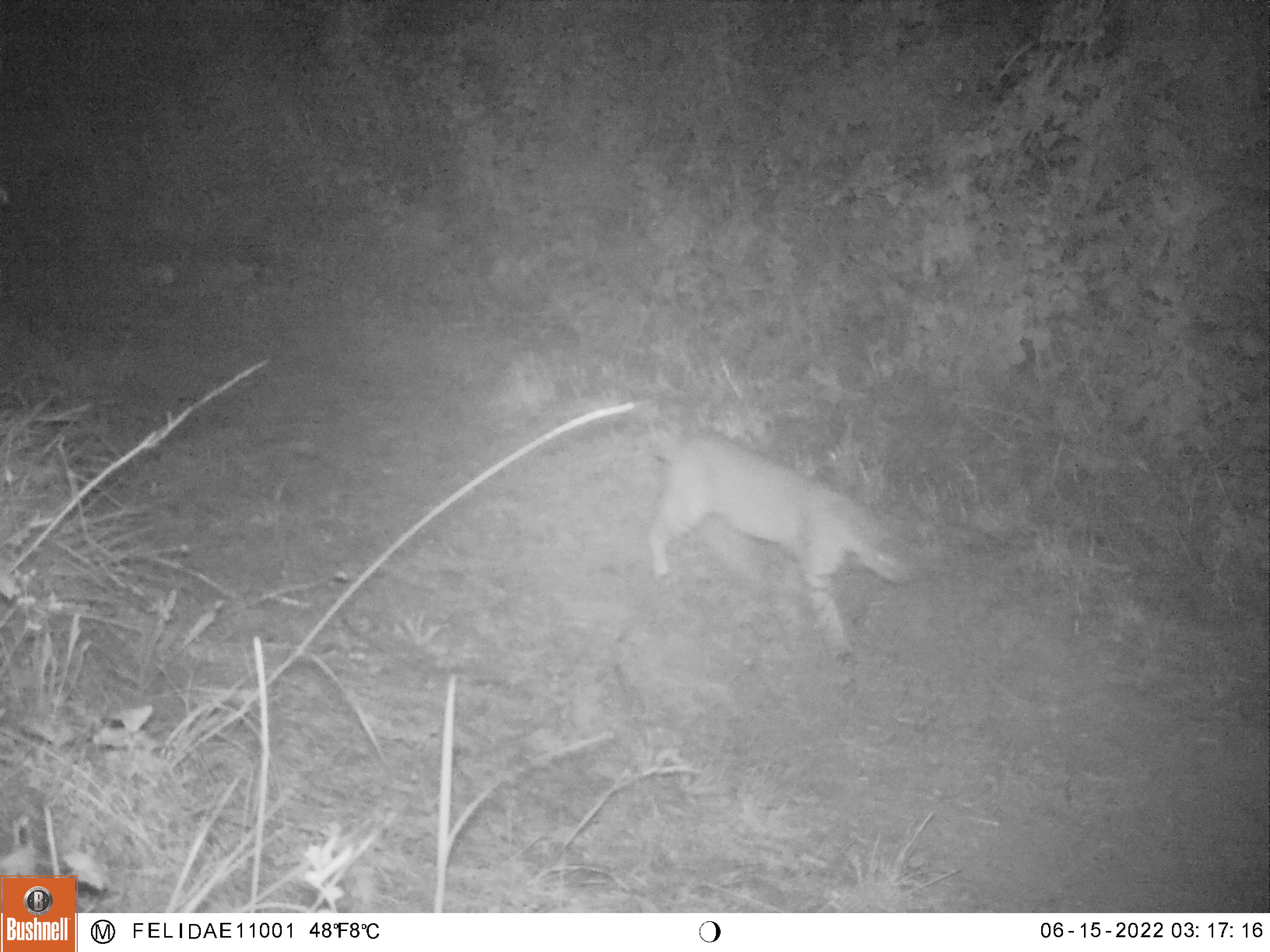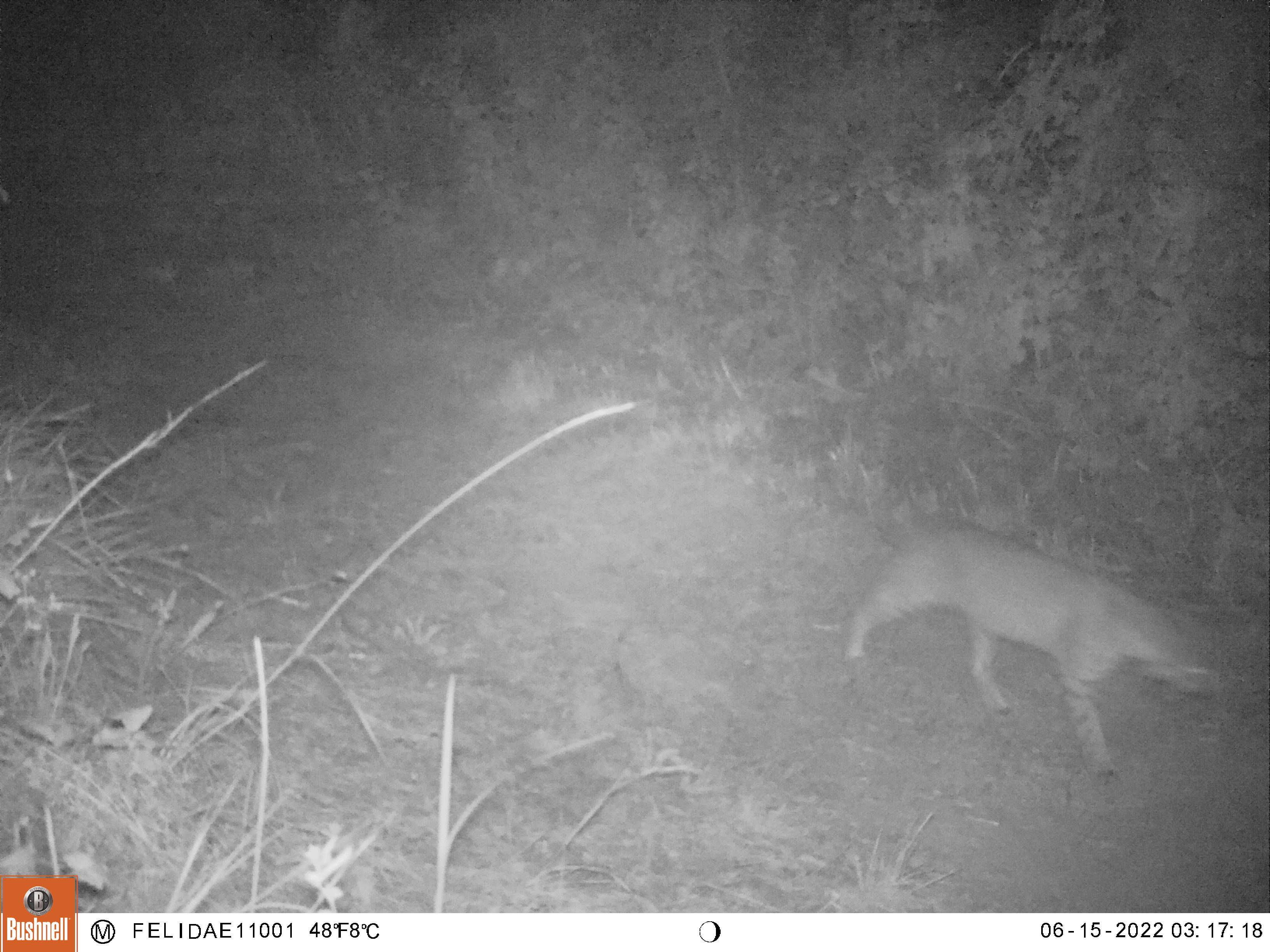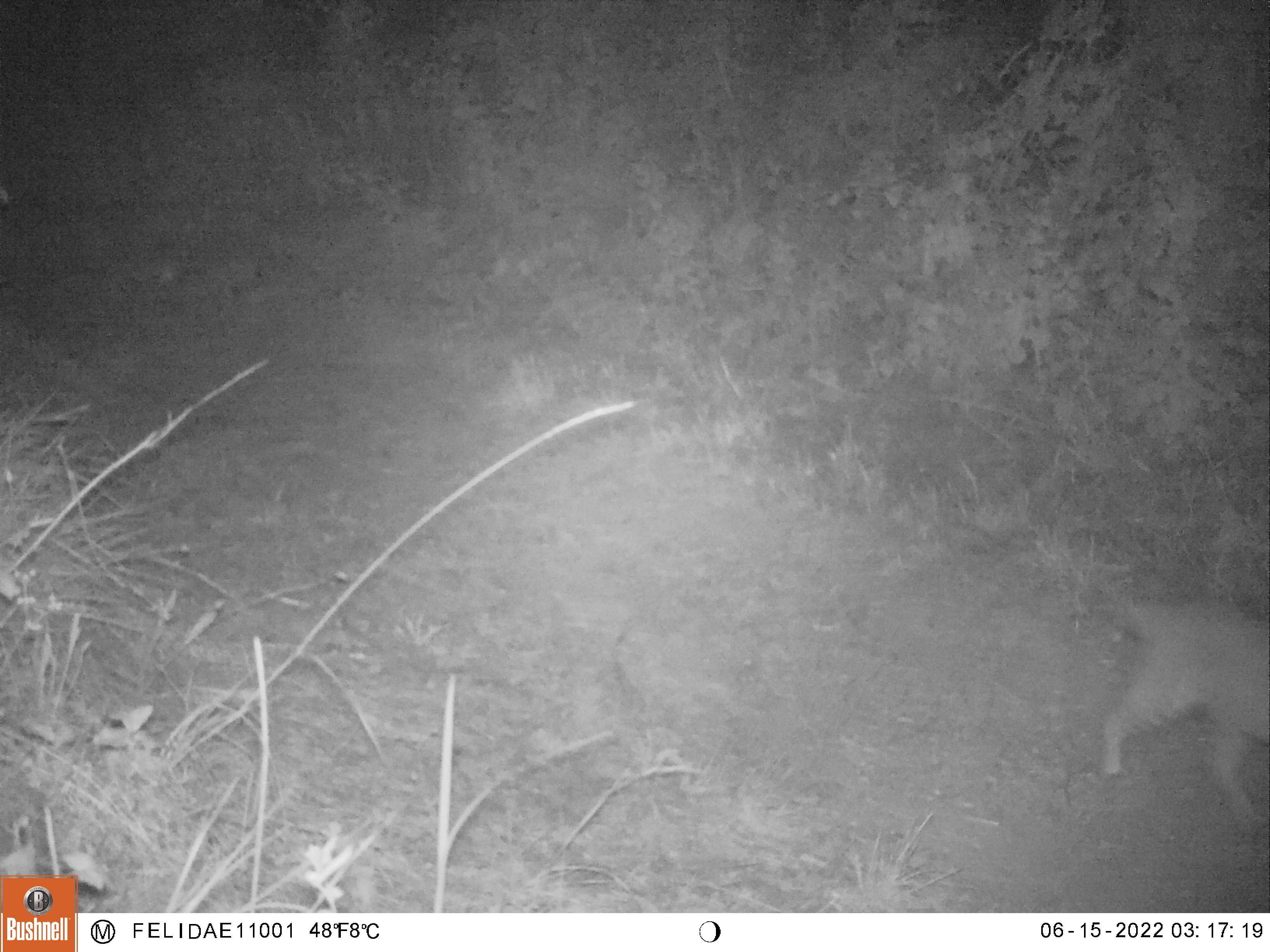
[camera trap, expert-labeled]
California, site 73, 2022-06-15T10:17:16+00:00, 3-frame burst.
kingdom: Animalia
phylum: Chordata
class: Mammalia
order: Carnivora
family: Felidae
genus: Lynx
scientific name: Lynx rufus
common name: bobcat